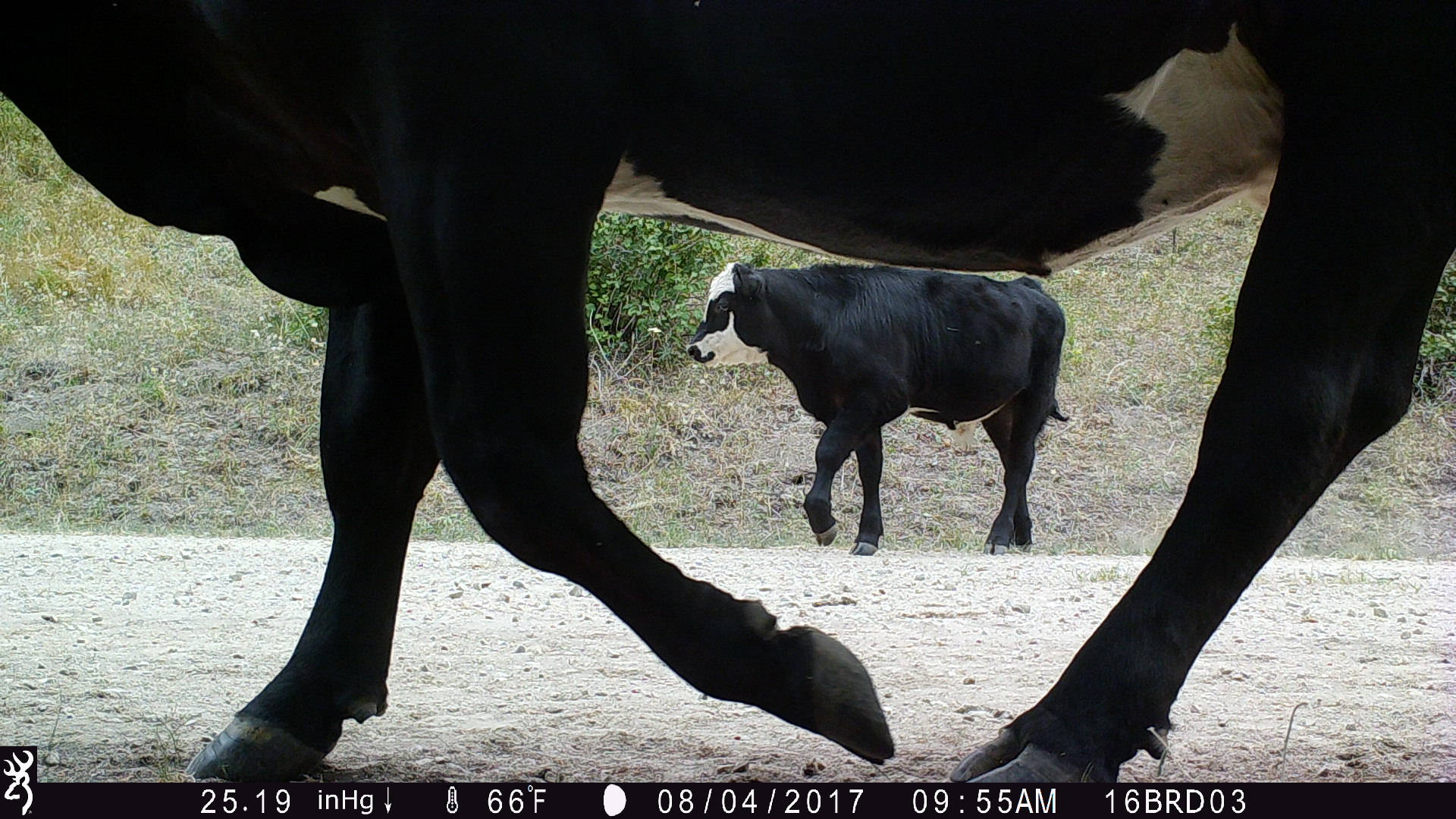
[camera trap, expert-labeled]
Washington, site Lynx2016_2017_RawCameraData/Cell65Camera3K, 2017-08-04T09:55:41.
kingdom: Animalia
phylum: Chordata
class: Mammalia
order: Artiodactyla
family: Bovidae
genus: Bos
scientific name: Bos taurus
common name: domestic cattle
Domestic cattle (Bos taurus). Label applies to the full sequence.